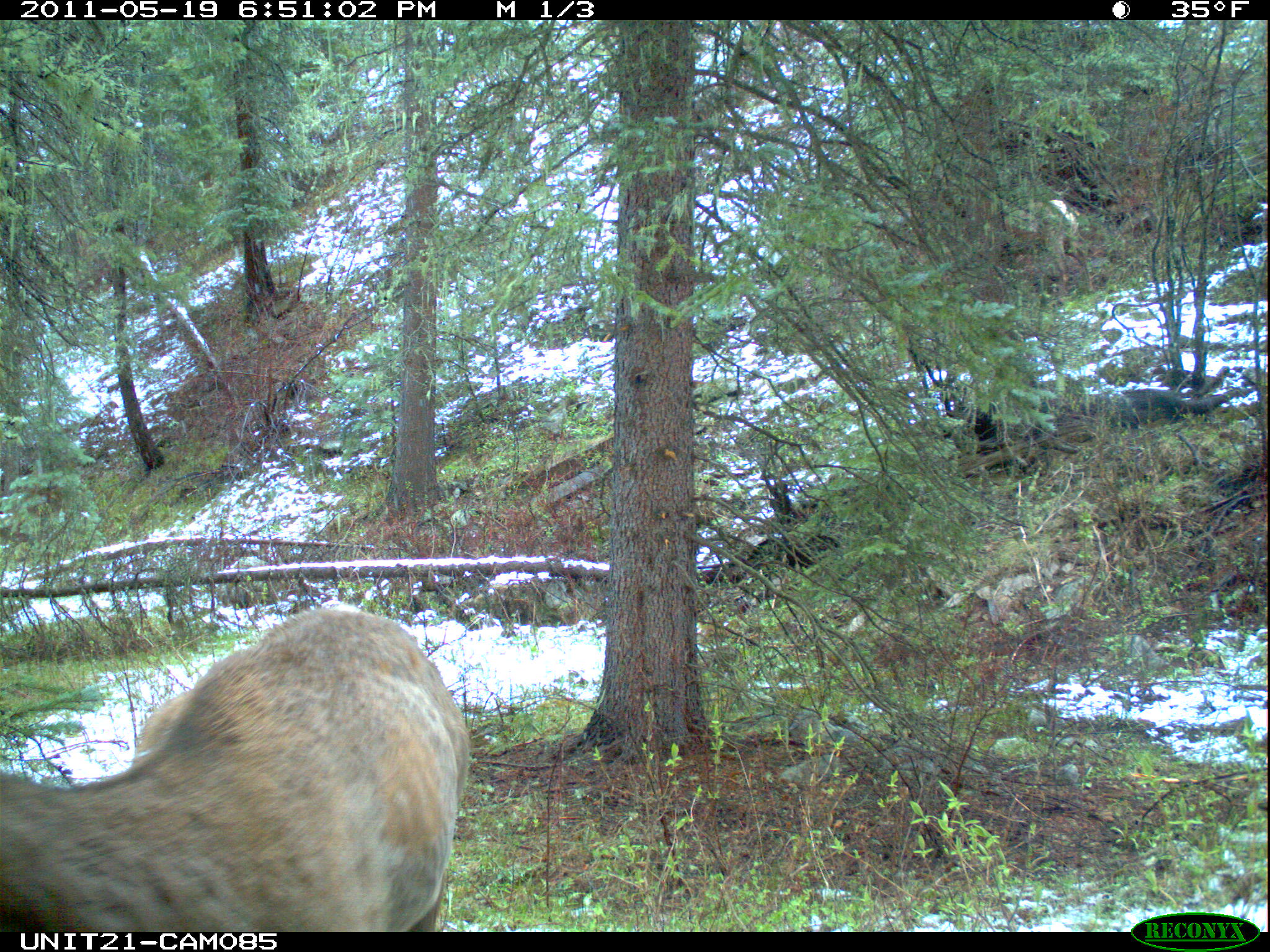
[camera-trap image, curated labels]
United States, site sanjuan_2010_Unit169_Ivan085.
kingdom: Animalia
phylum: Chordata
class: Mammalia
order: Artiodactyla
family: Cervidae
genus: Cervus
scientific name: Cervus elaphus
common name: red deer